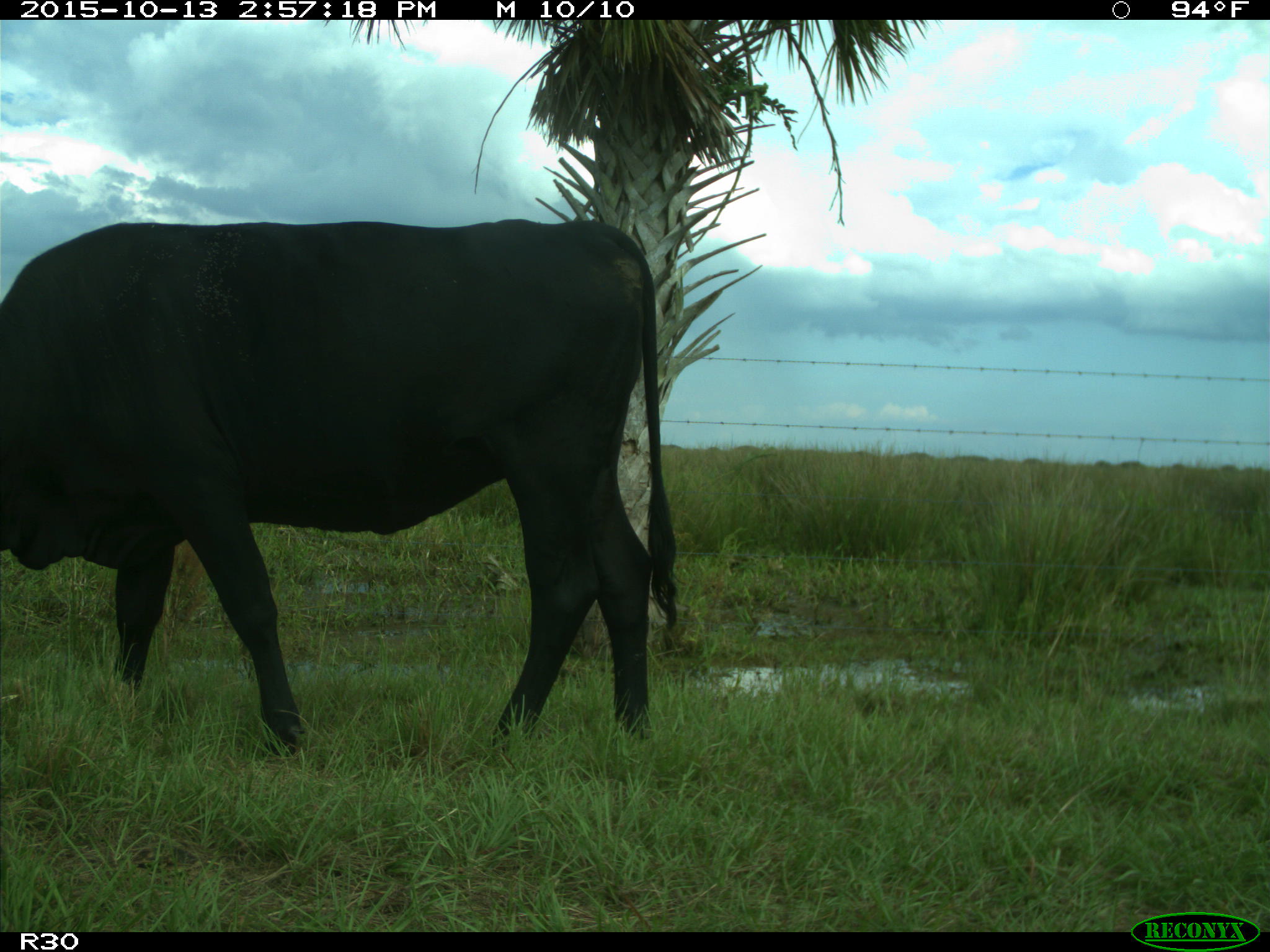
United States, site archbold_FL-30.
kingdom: Animalia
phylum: Chordata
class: Mammalia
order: Artiodactyla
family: Bovidae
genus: Bos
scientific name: Bos taurus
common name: domestic cow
Bos taurus (domestic cow).